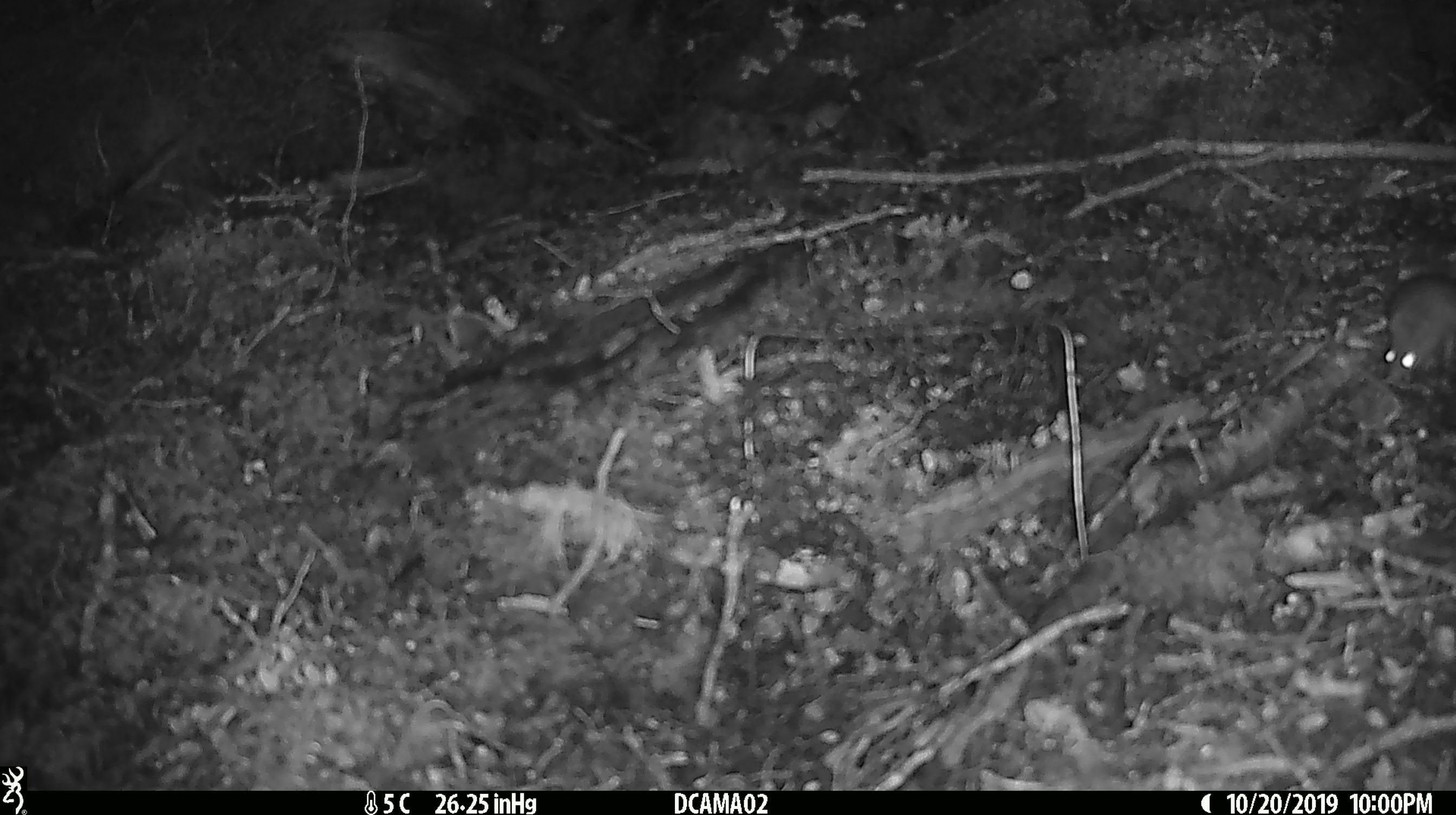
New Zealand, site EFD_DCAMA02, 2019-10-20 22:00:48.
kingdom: Animalia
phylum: Chordata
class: Mammalia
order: Rodentia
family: Muridae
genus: Mus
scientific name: Mus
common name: mouse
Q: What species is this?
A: Mouse (Mus).